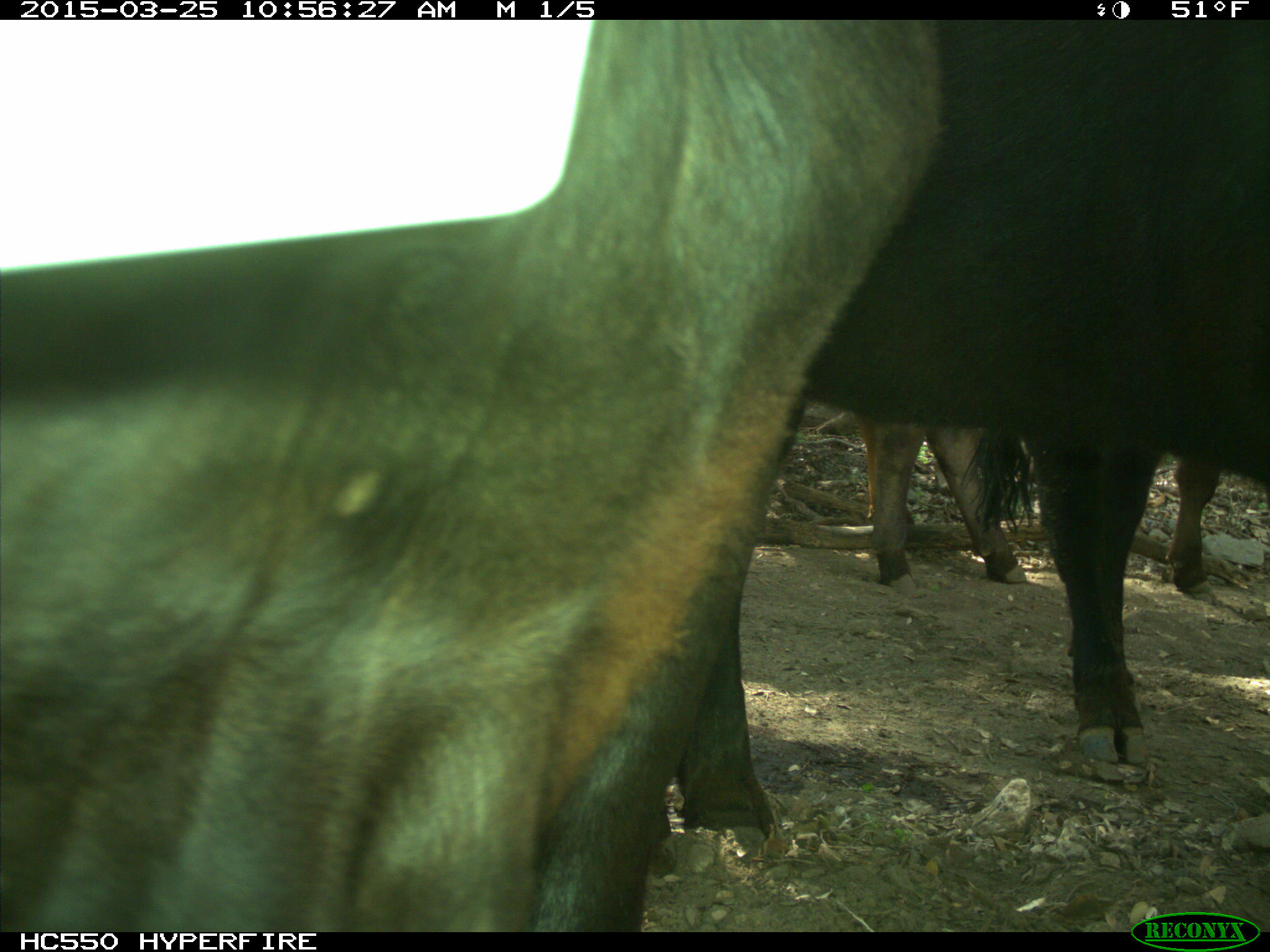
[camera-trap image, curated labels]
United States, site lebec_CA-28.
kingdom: Animalia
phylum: Chordata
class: Mammalia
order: Artiodactyla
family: Bovidae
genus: Bos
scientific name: Bos taurus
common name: domestic cow